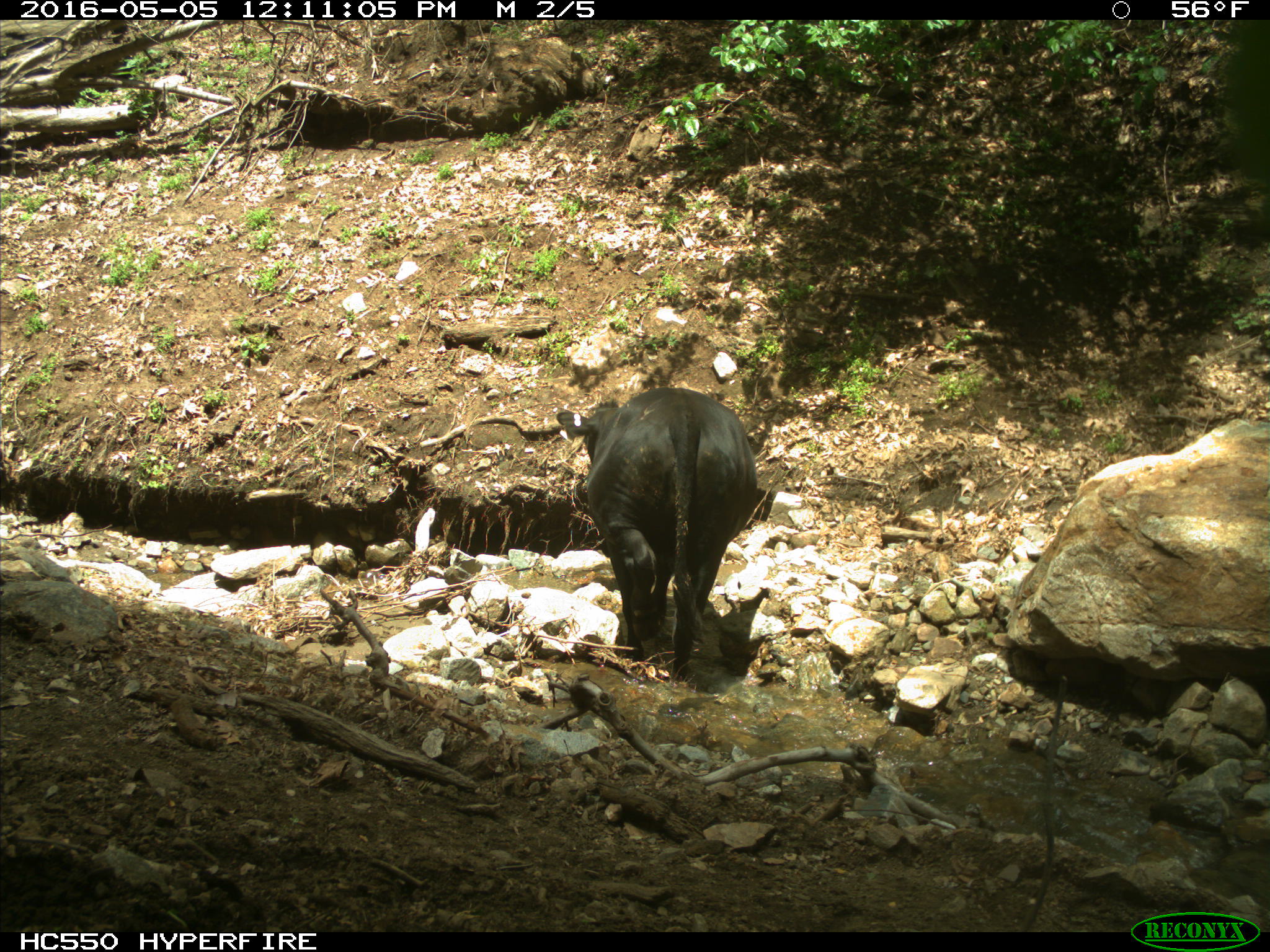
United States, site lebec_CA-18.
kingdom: Animalia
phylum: Chordata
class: Mammalia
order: Artiodactyla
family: Bovidae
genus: Bos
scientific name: Bos taurus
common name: domestic cow